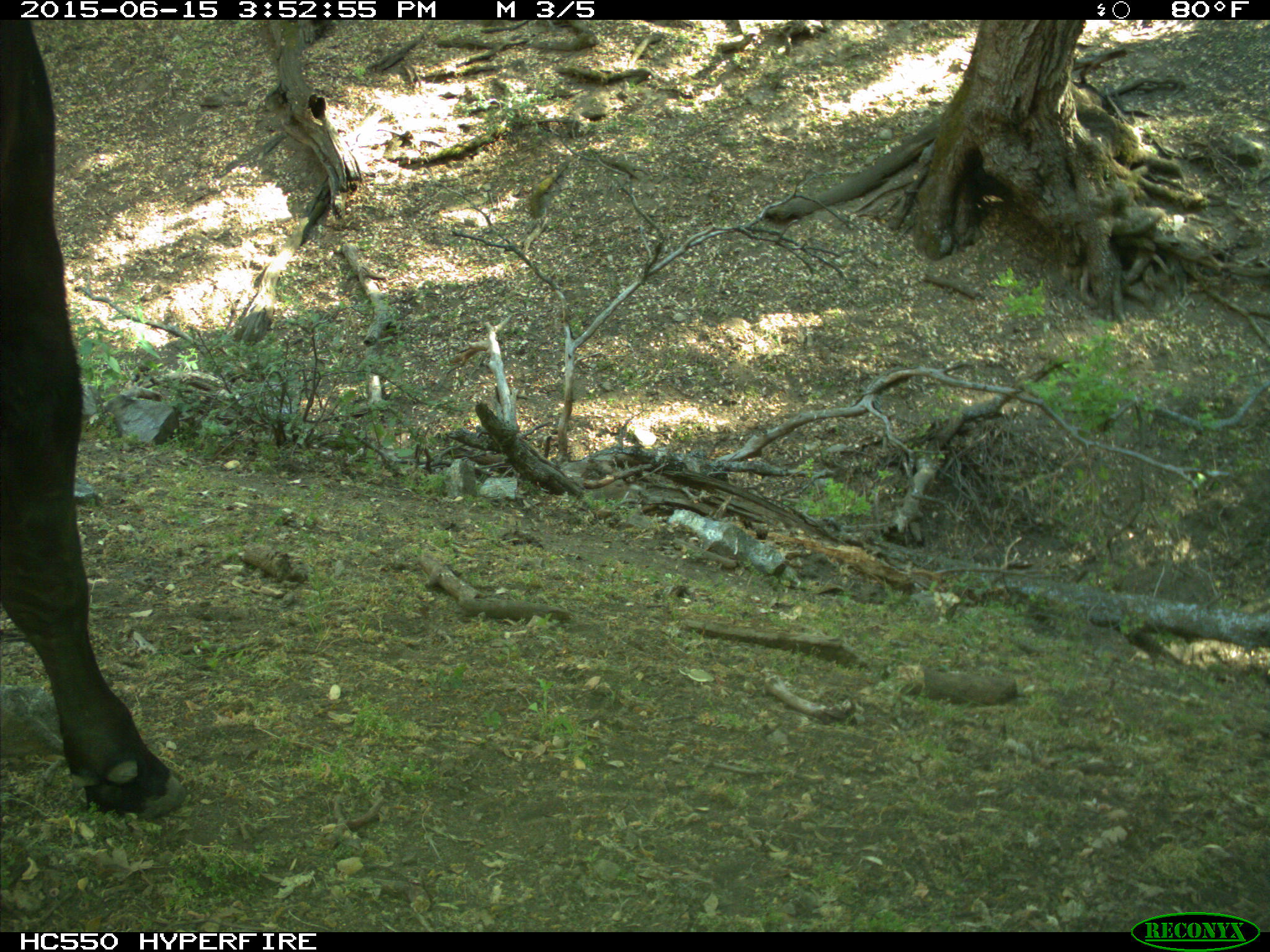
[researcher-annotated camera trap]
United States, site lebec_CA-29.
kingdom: Animalia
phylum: Chordata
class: Mammalia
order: Artiodactyla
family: Bovidae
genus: Bos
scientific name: Bos taurus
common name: domestic cow